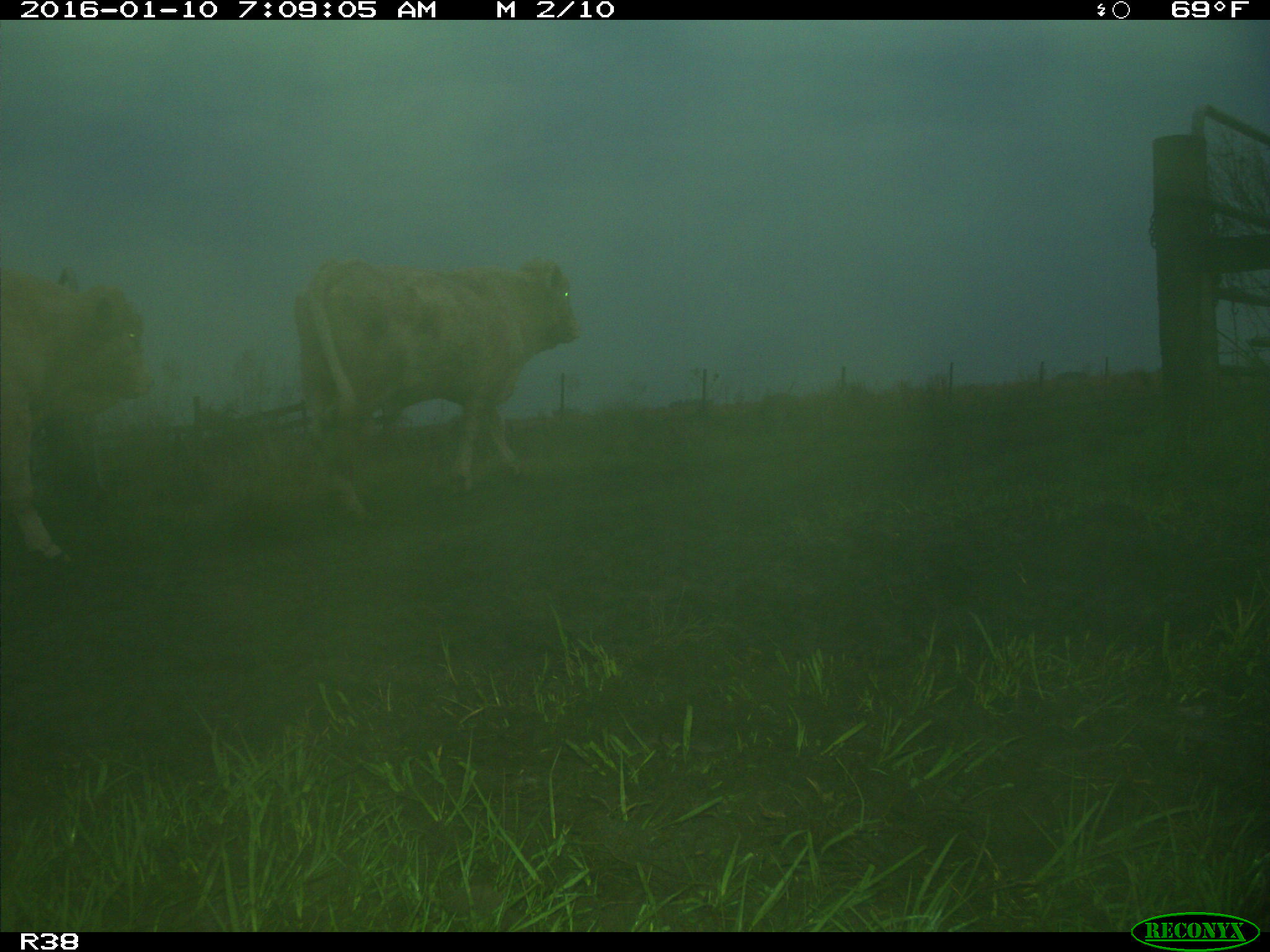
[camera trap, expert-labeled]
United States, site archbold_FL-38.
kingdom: Animalia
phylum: Chordata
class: Mammalia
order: Artiodactyla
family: Bovidae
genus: Bos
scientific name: Bos taurus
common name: domestic cow